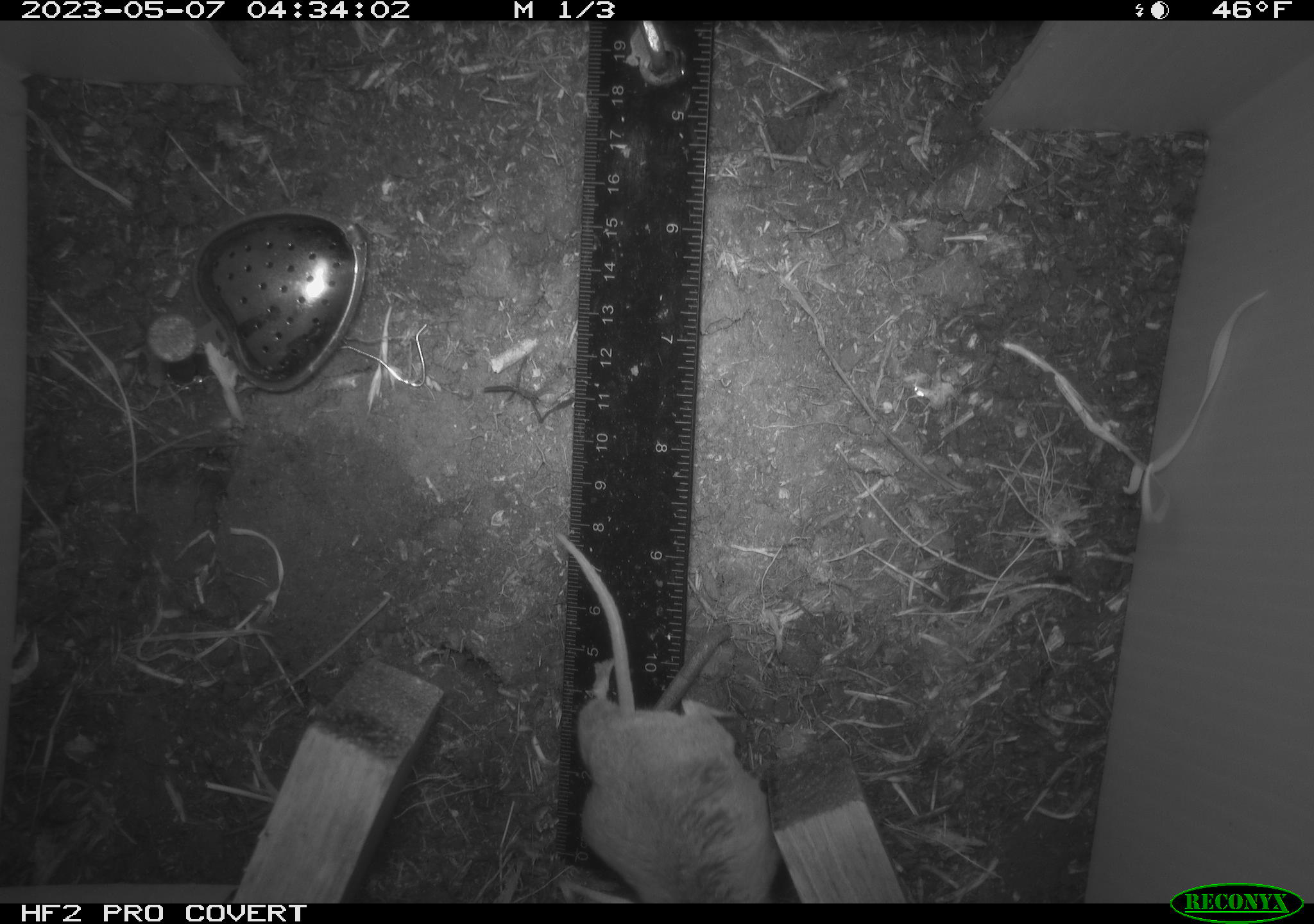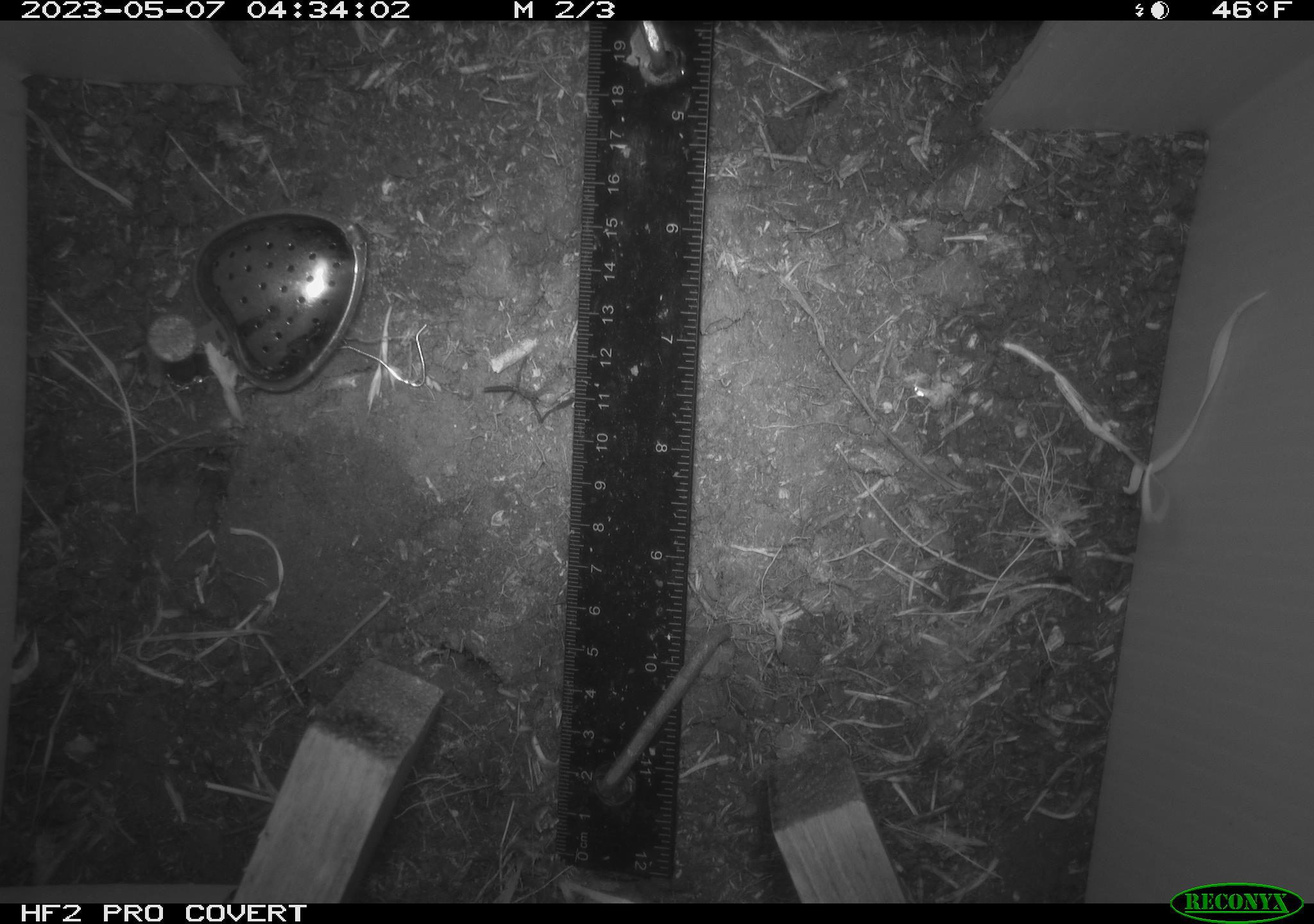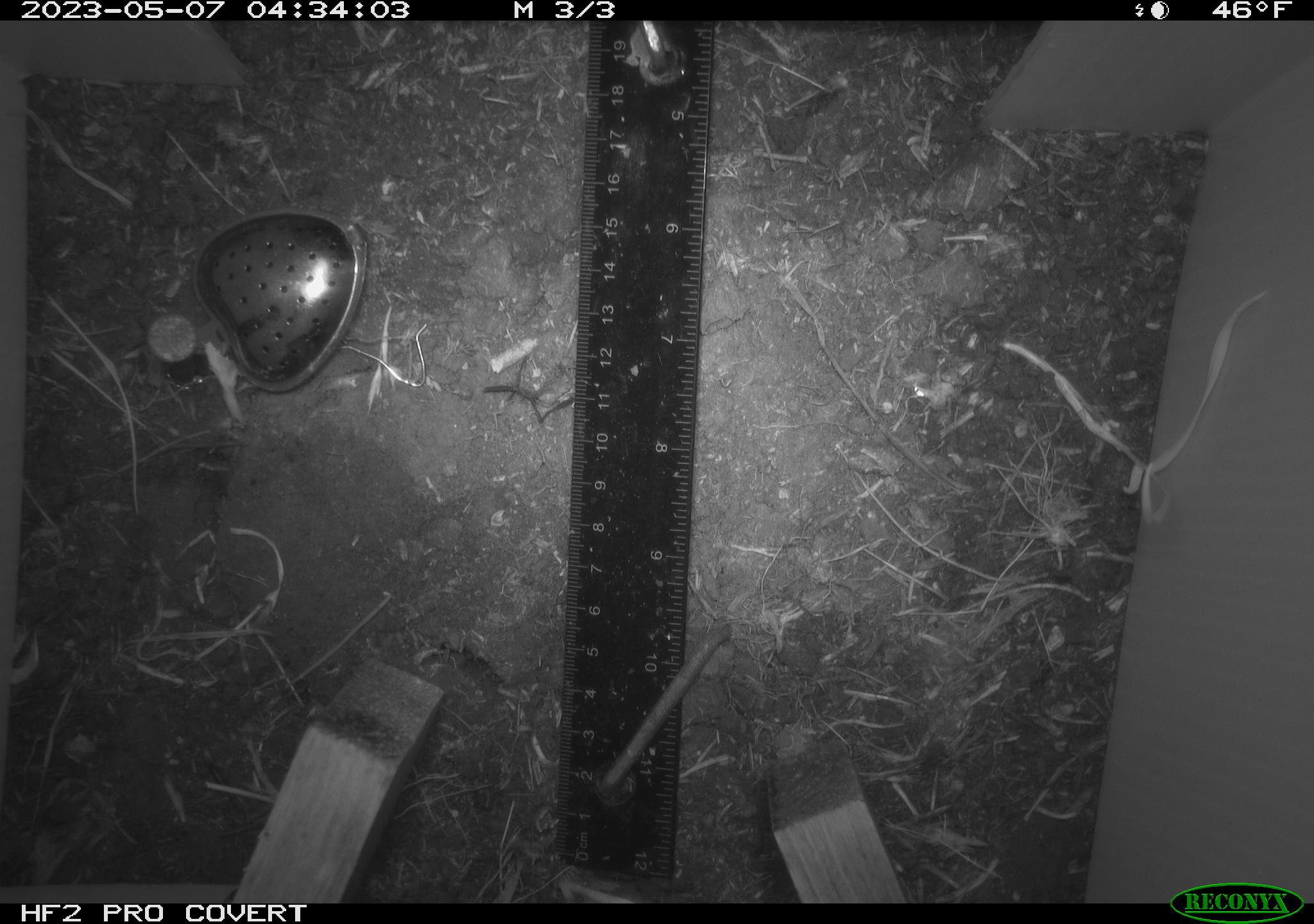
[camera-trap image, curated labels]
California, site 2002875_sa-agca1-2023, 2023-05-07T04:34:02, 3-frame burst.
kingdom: Animalia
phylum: Chordata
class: Mammalia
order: Rodentia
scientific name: Rodentia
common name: mouse species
Mouse species (Rodentia).